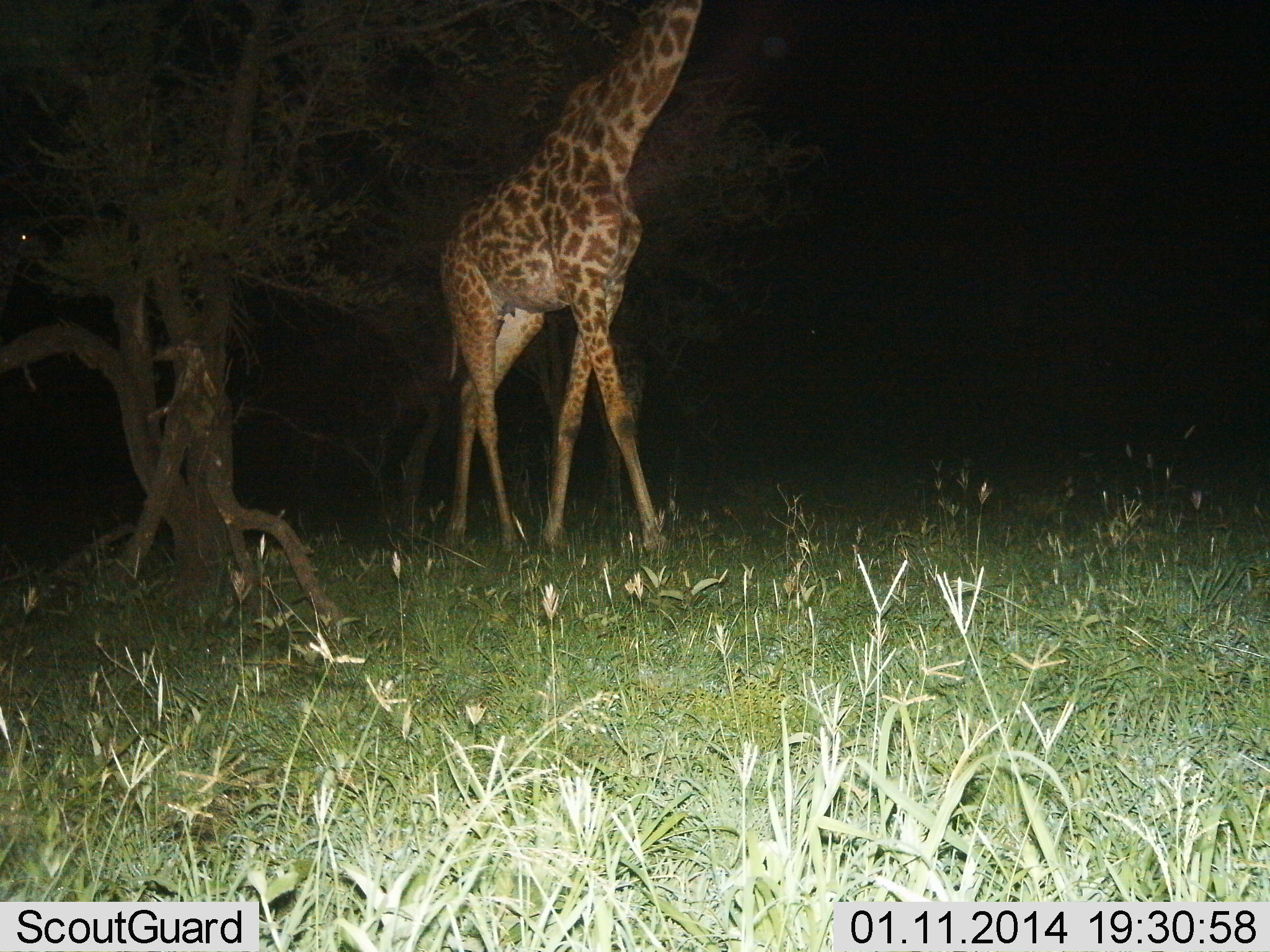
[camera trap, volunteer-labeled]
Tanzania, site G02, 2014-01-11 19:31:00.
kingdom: Animalia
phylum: Chordata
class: Mammalia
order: Artiodactyla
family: Giraffidae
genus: Giraffa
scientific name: Giraffa camelopardalis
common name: giraffe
Giraffe (Giraffa camelopardalis), count 1. Behavior (volunteer vote fractions): standing 40%, resting 0%, moving 50%, interacting 0%. Young present (vote fraction): 0%. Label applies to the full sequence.